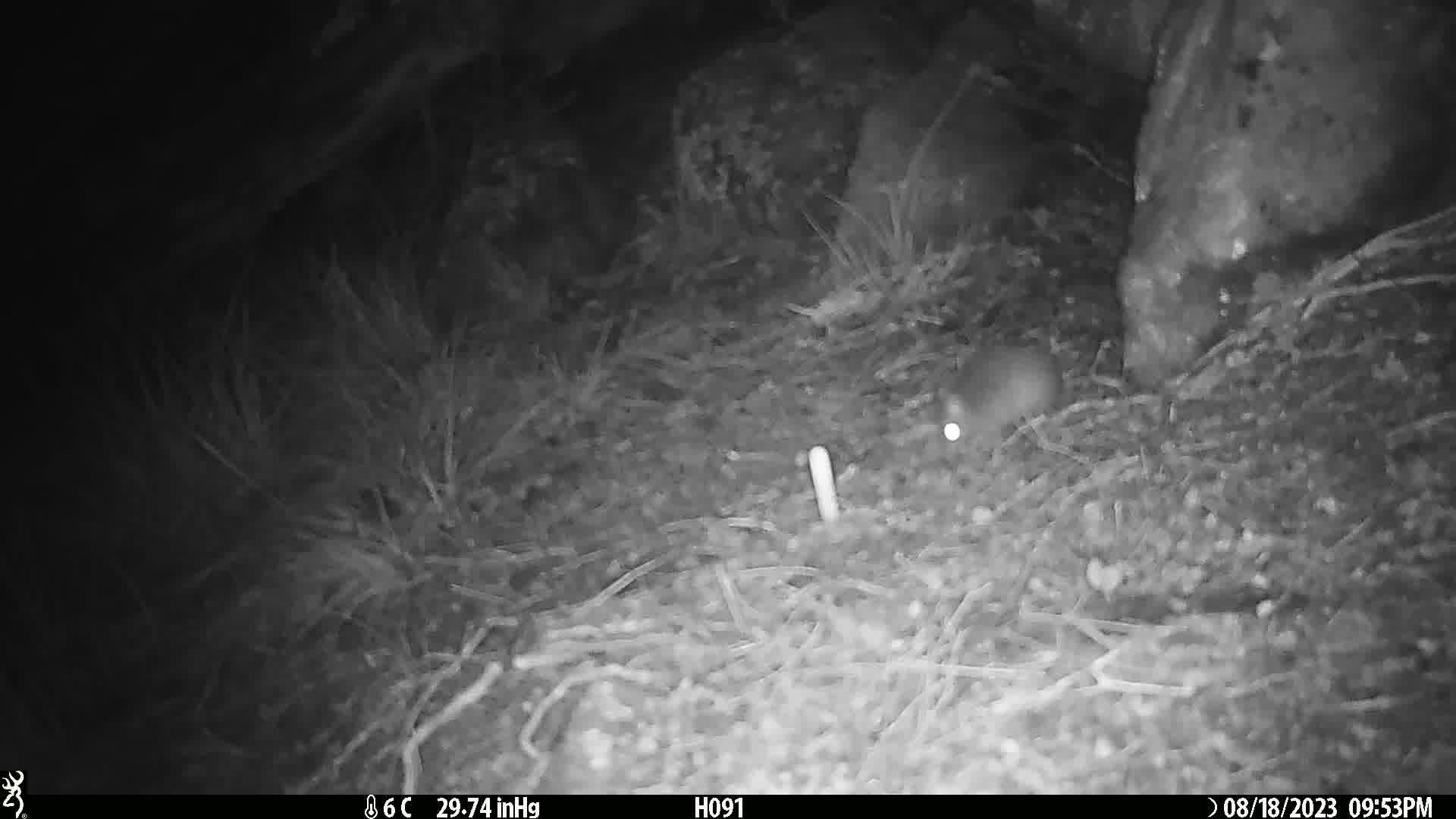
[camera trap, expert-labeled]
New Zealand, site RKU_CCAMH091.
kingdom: Animalia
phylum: Chordata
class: Mammalia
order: Rodentia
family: Muridae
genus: Rattus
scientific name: Rattus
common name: rat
Rat (Rattus).